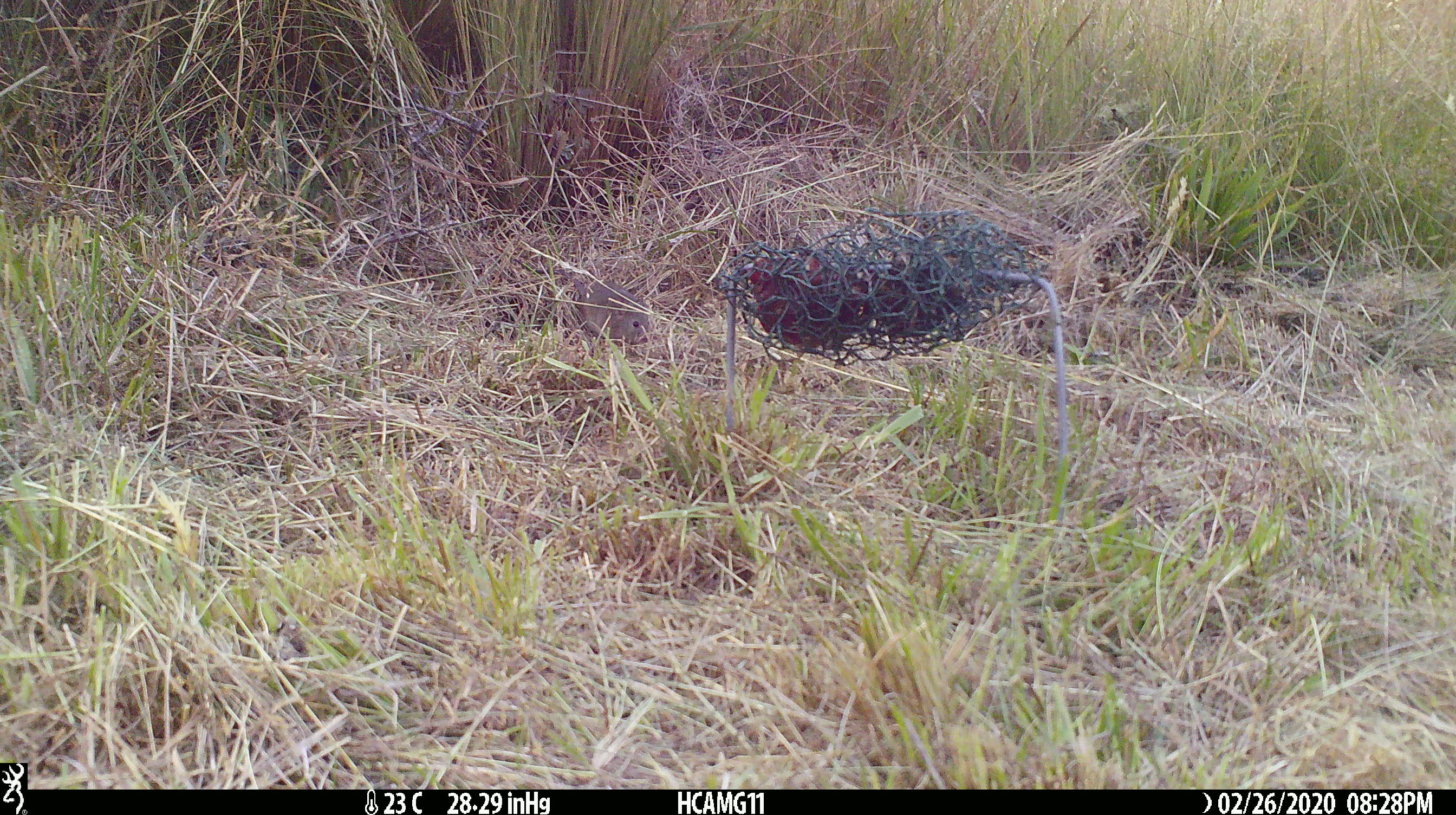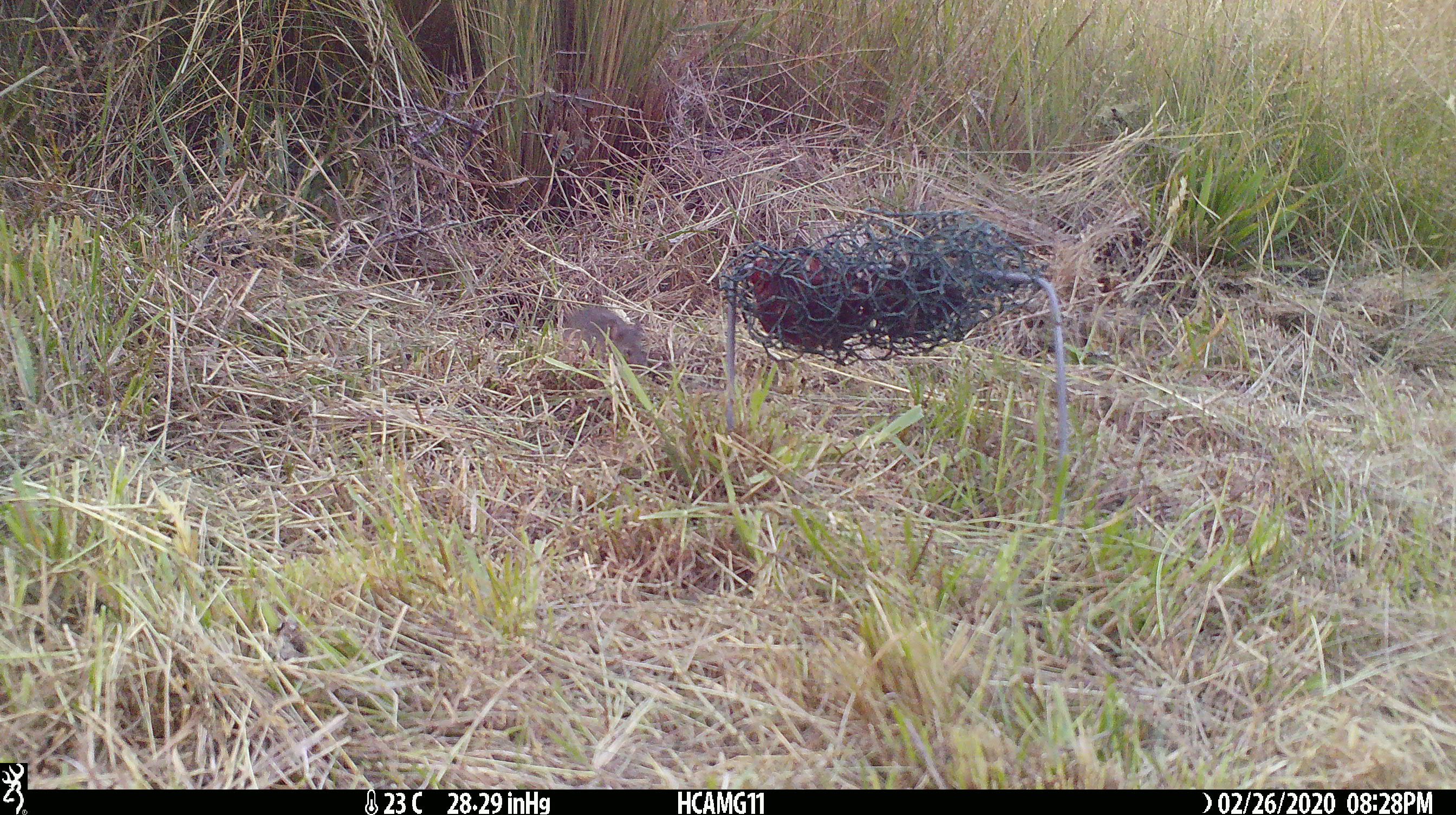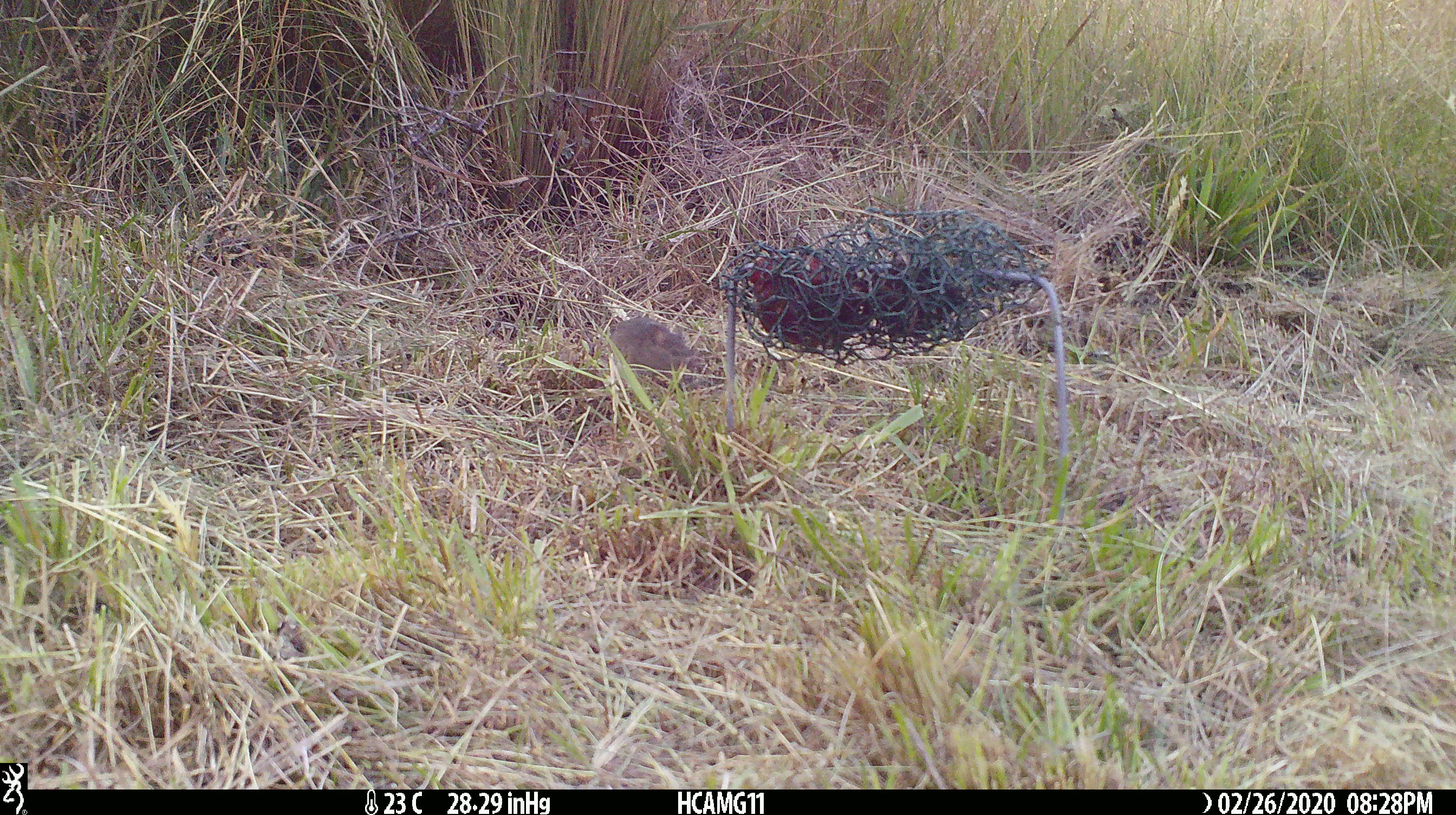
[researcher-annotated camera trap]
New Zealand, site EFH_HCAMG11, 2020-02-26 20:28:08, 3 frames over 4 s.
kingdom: Animalia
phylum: Chordata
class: Mammalia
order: Rodentia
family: Muridae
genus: Mus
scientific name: Mus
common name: mouse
Mouse (Mus).